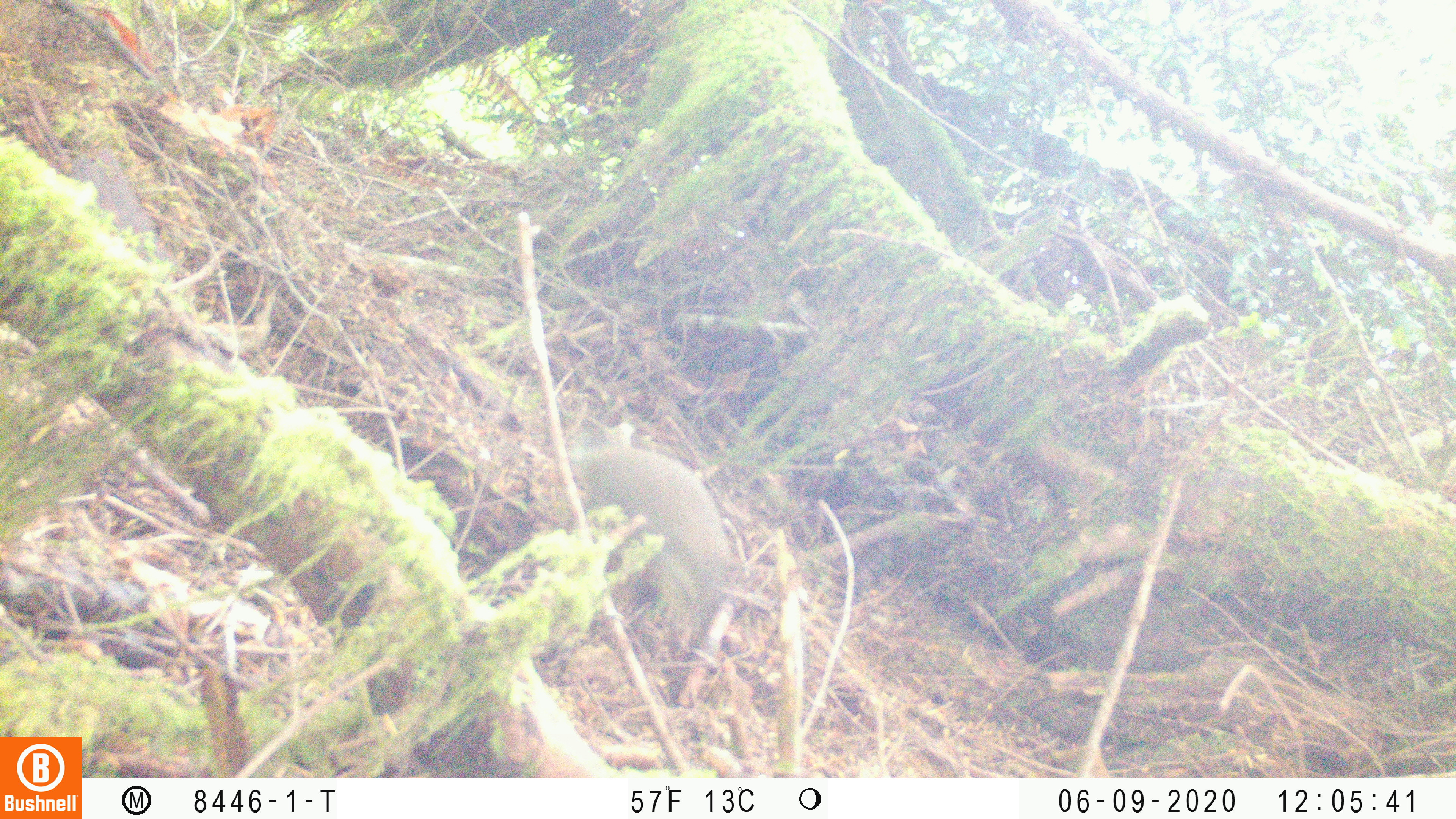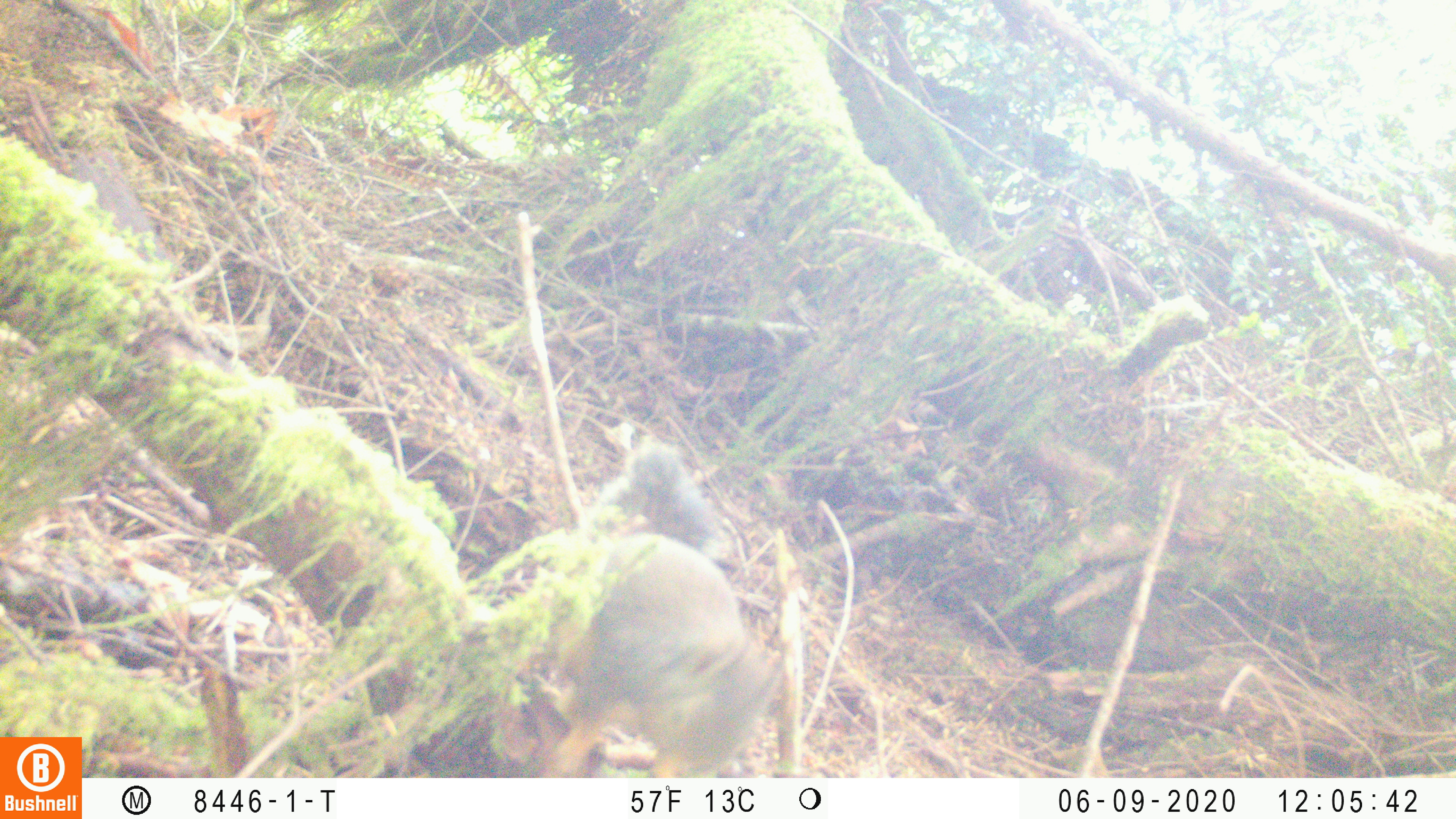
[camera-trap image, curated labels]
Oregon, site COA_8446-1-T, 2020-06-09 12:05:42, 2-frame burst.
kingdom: Animalia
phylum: Chordata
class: Mammalia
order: Rodentia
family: Sciuridae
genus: Tamiasciurus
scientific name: Tamiasciurus douglasii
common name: douglas squirrel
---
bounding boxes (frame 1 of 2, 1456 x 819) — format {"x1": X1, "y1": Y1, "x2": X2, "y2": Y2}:
douglas squirrel: {"x1": 575, "y1": 419, "x2": 767, "y2": 662}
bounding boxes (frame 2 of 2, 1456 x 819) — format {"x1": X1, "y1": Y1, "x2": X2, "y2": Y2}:
douglas squirrel: {"x1": 518, "y1": 436, "x2": 782, "y2": 773}